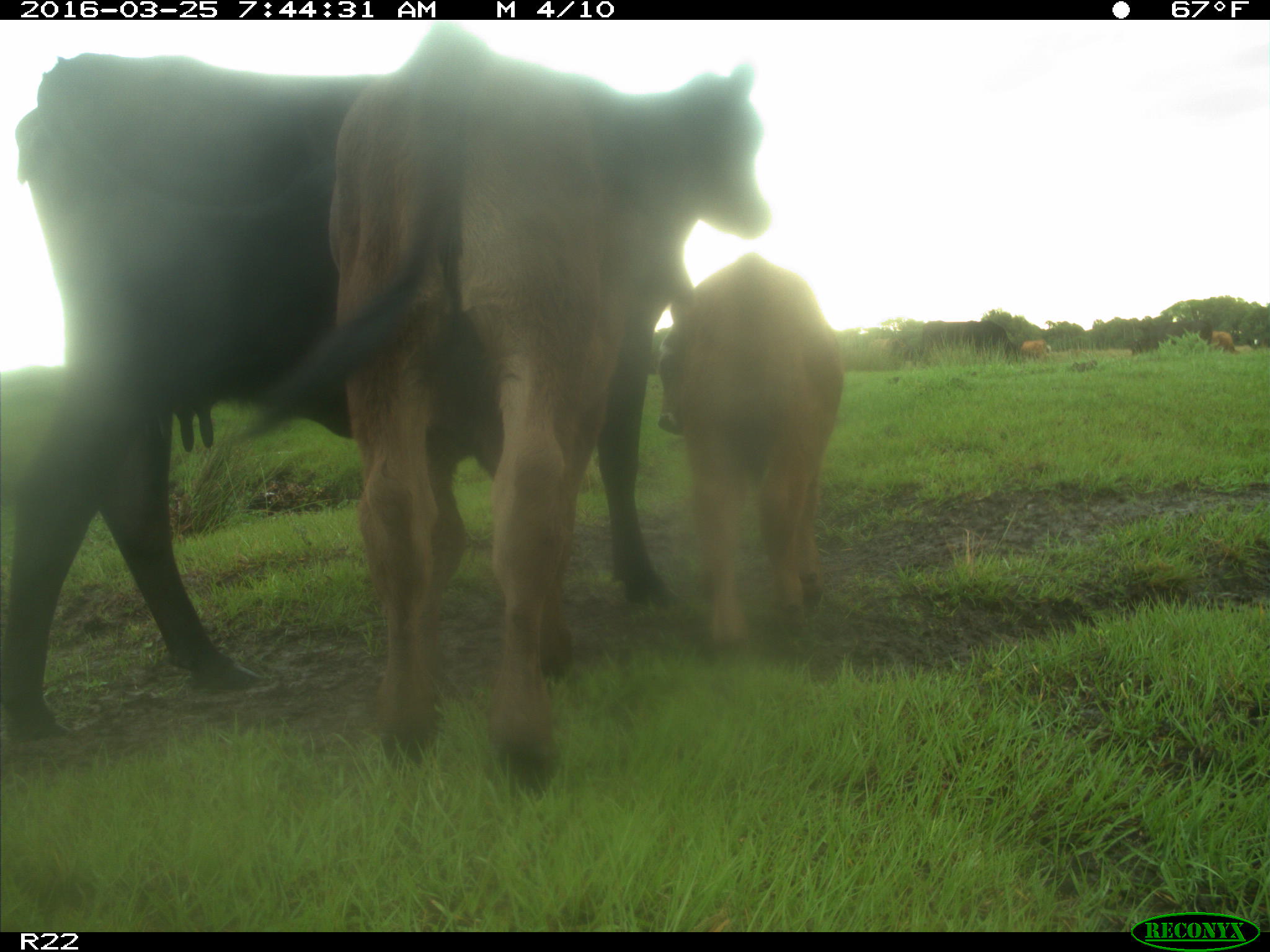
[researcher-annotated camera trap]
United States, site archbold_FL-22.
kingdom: Animalia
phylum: Chordata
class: Mammalia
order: Artiodactyla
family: Bovidae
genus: Bos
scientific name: Bos taurus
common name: domestic cow